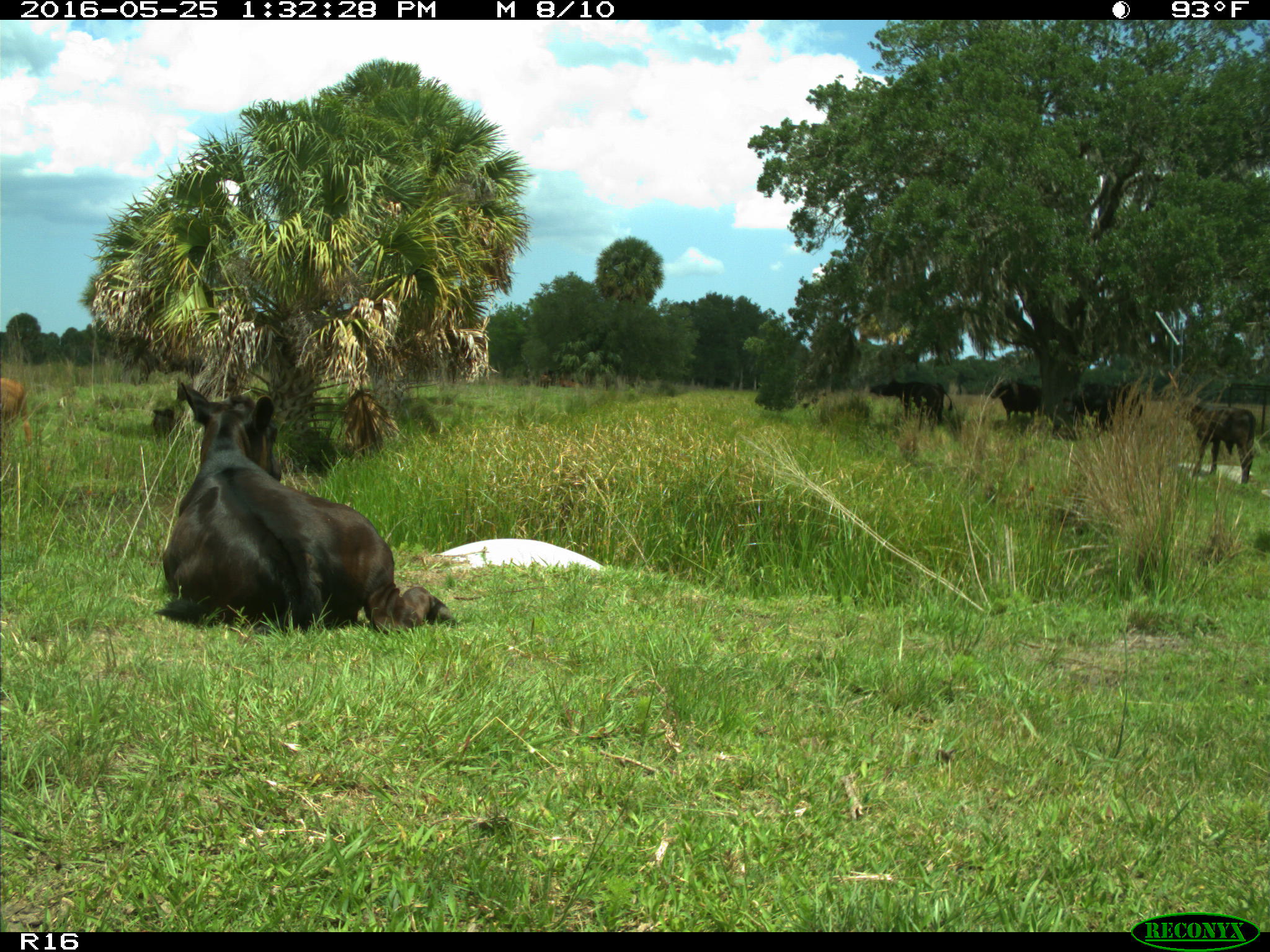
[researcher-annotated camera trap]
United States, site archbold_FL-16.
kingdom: Animalia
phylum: Chordata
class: Mammalia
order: Artiodactyla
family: Bovidae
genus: Bos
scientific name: Bos taurus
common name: domestic cow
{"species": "Bos taurus (domestic cow)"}